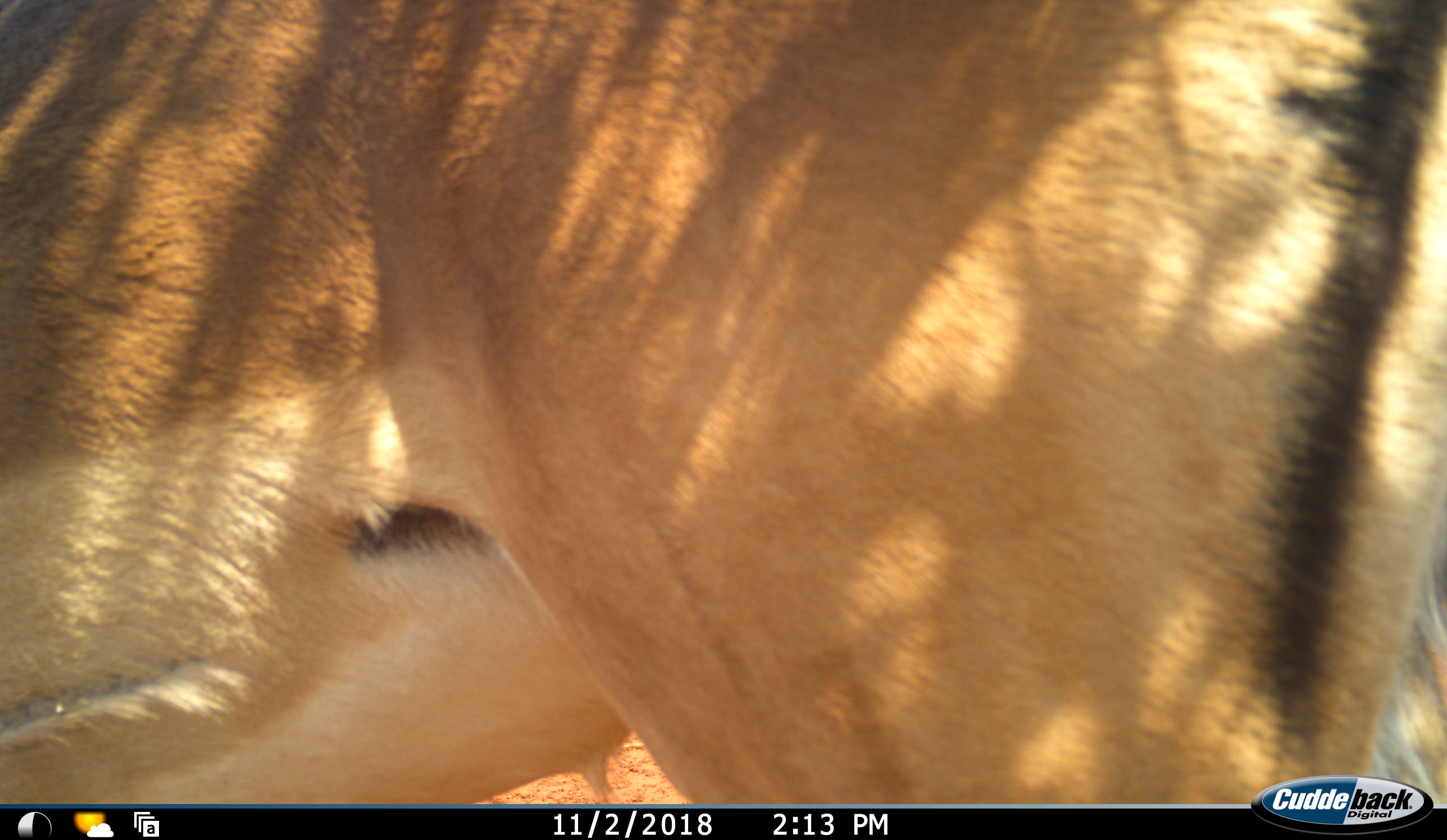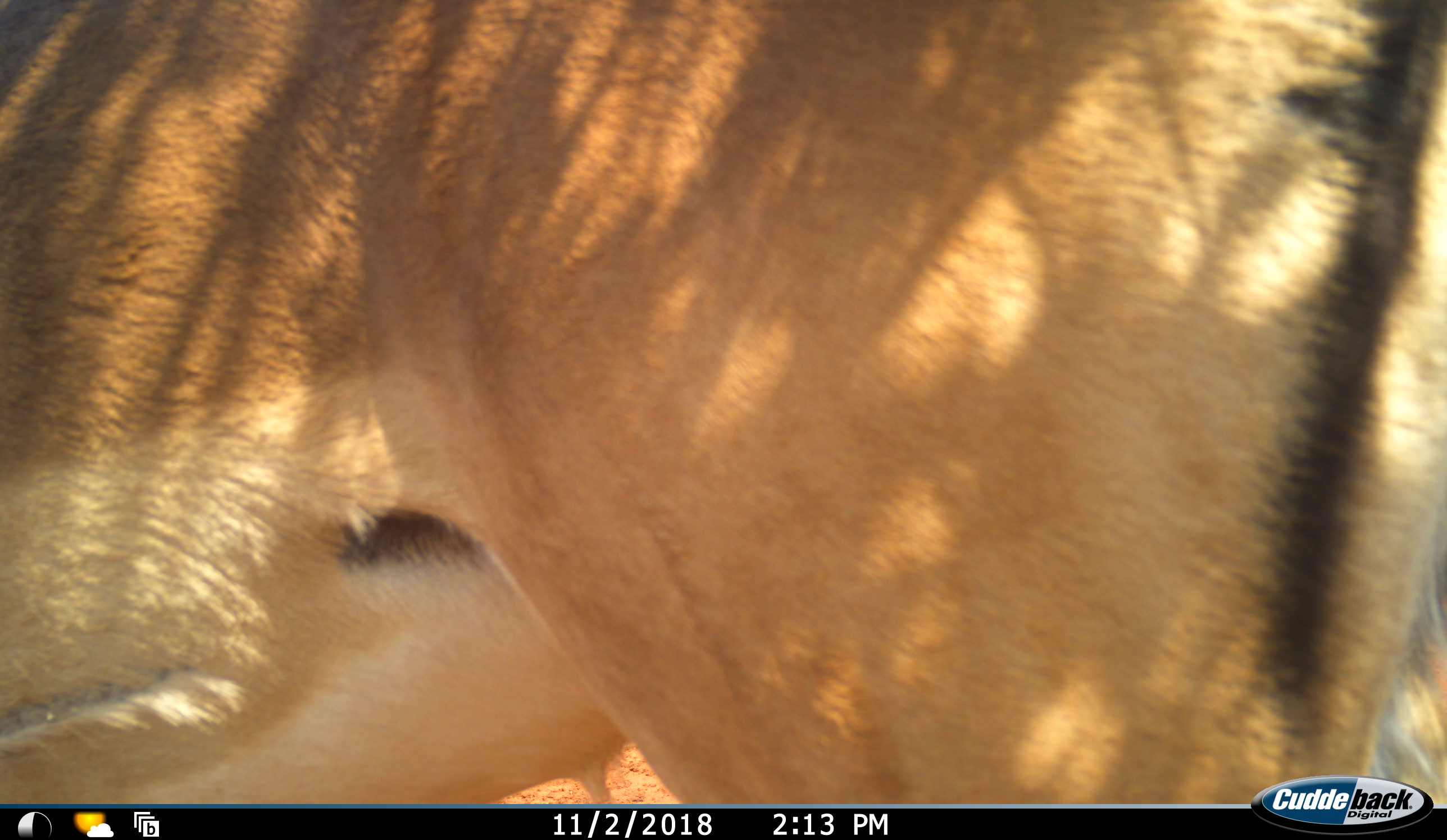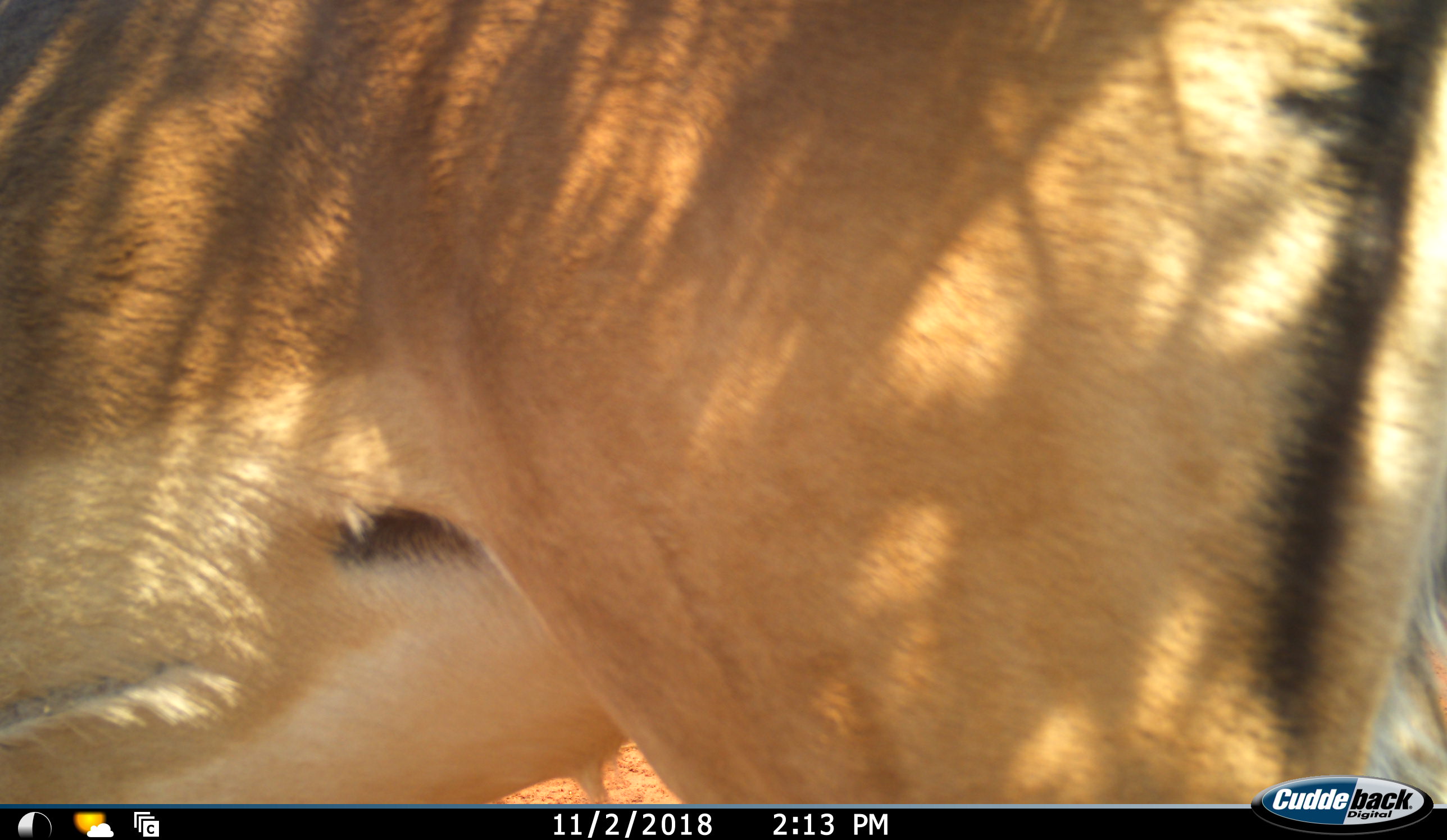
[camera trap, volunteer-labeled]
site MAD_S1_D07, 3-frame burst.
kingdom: Animalia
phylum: Chordata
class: Mammalia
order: Artiodactyla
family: Bovidae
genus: Aepyceros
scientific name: Aepyceros melampus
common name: impala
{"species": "impala (Aepyceros melampus)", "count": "1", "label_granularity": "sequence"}